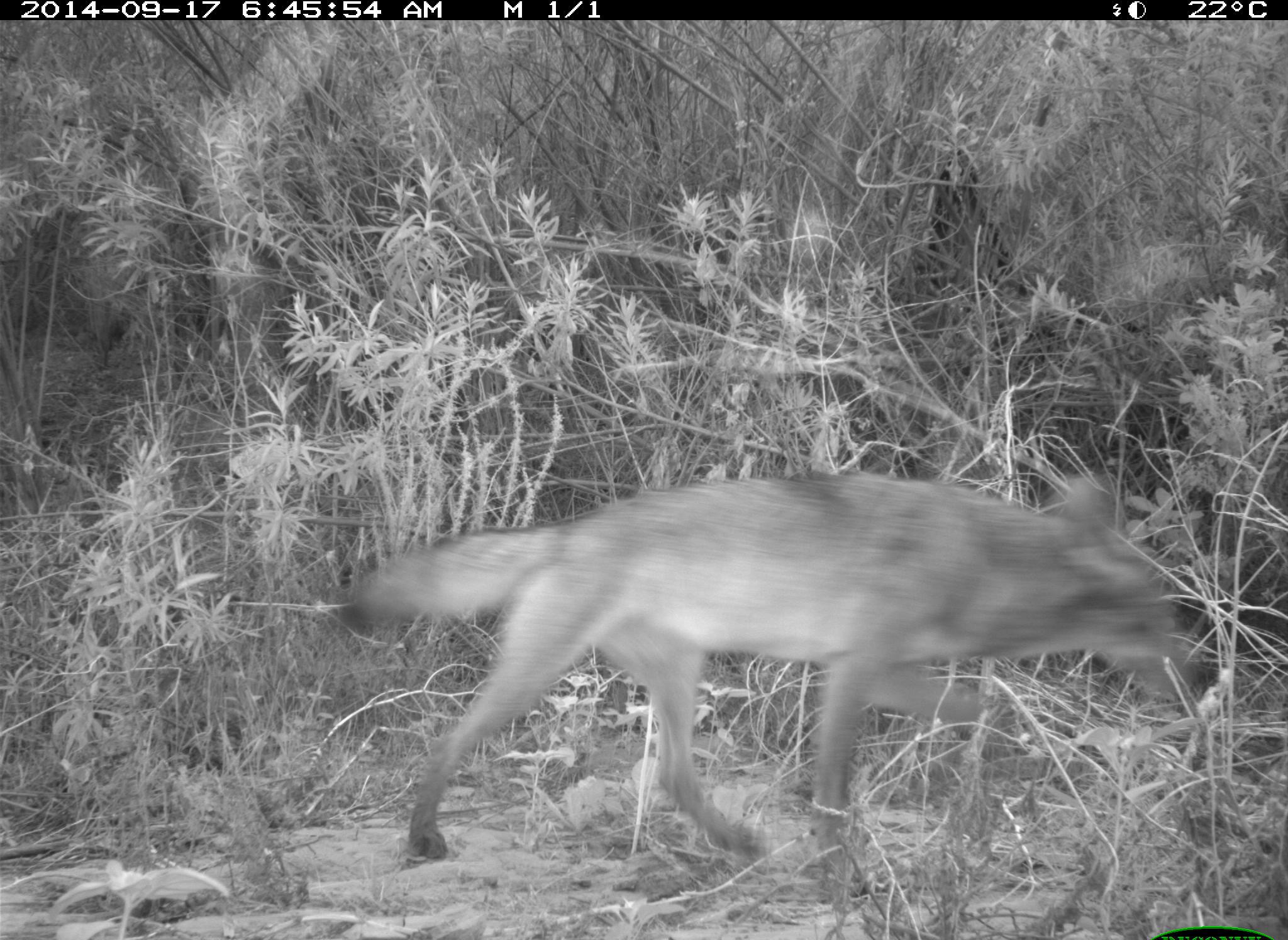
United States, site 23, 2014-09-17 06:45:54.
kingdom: Animalia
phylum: Chordata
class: Mammalia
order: Carnivora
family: Canidae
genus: Canis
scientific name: Canis latrans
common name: coyote